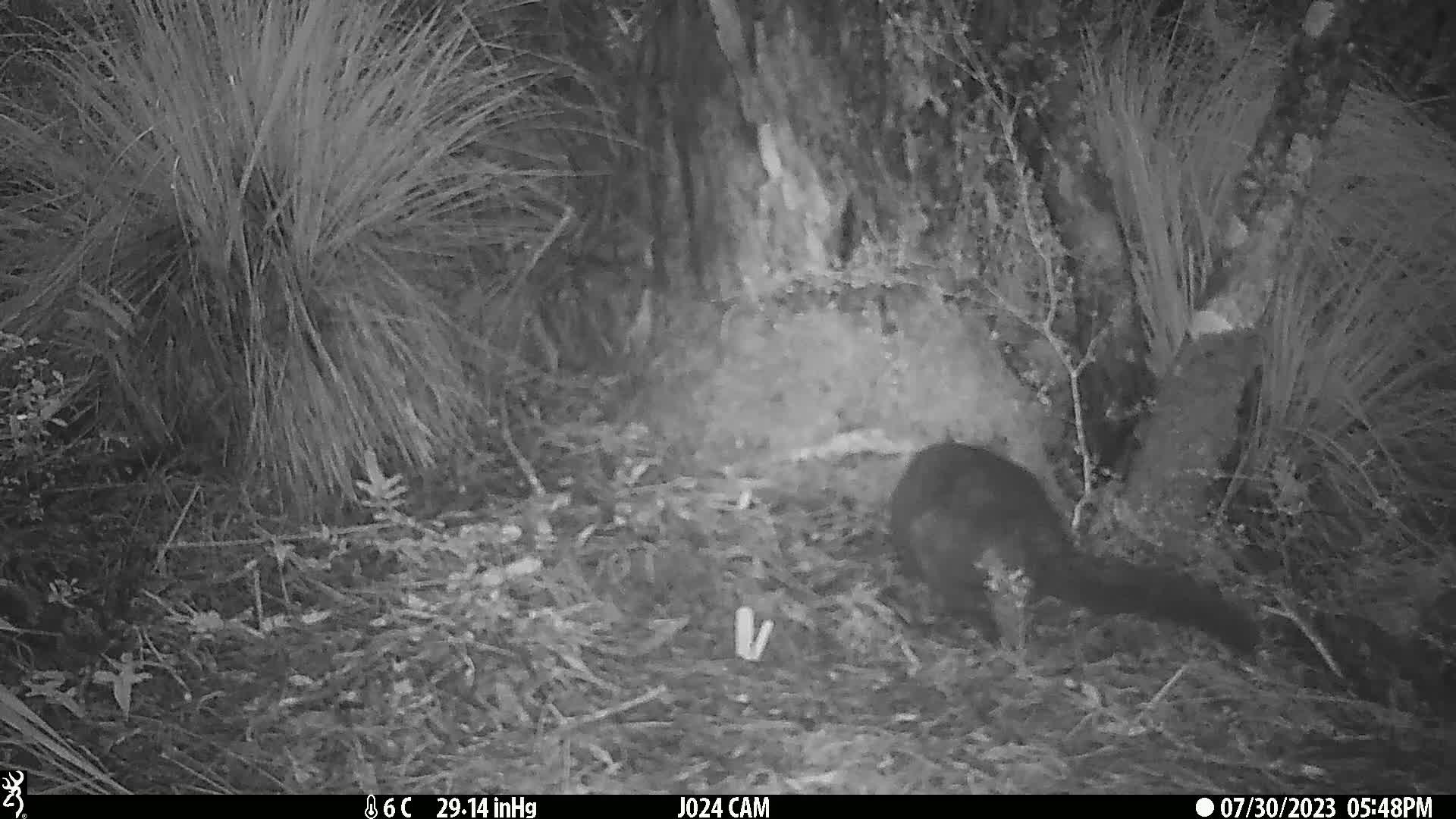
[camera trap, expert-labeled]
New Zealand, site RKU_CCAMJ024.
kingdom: Animalia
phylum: Chordata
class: Mammalia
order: Diprotodontia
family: Phalangeridae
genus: Trichosurus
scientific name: Trichosurus vulpecula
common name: common brushtail possum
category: possum